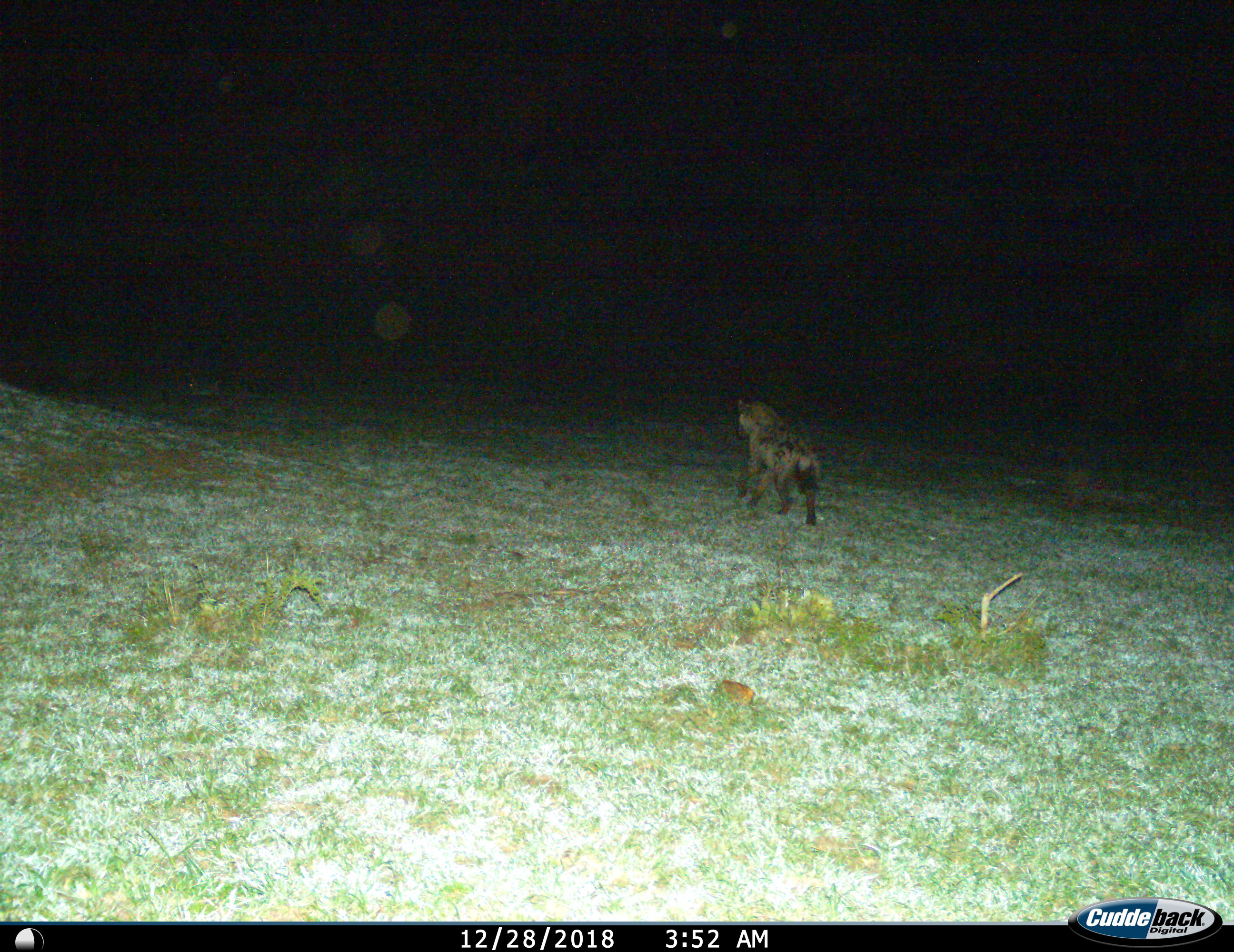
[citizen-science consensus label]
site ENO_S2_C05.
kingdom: Animalia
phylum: Chordata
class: Mammalia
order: Carnivora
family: Hyaenidae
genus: Crocuta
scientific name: Crocuta crocuta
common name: spotted hyena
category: hyenaspotted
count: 1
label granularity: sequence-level